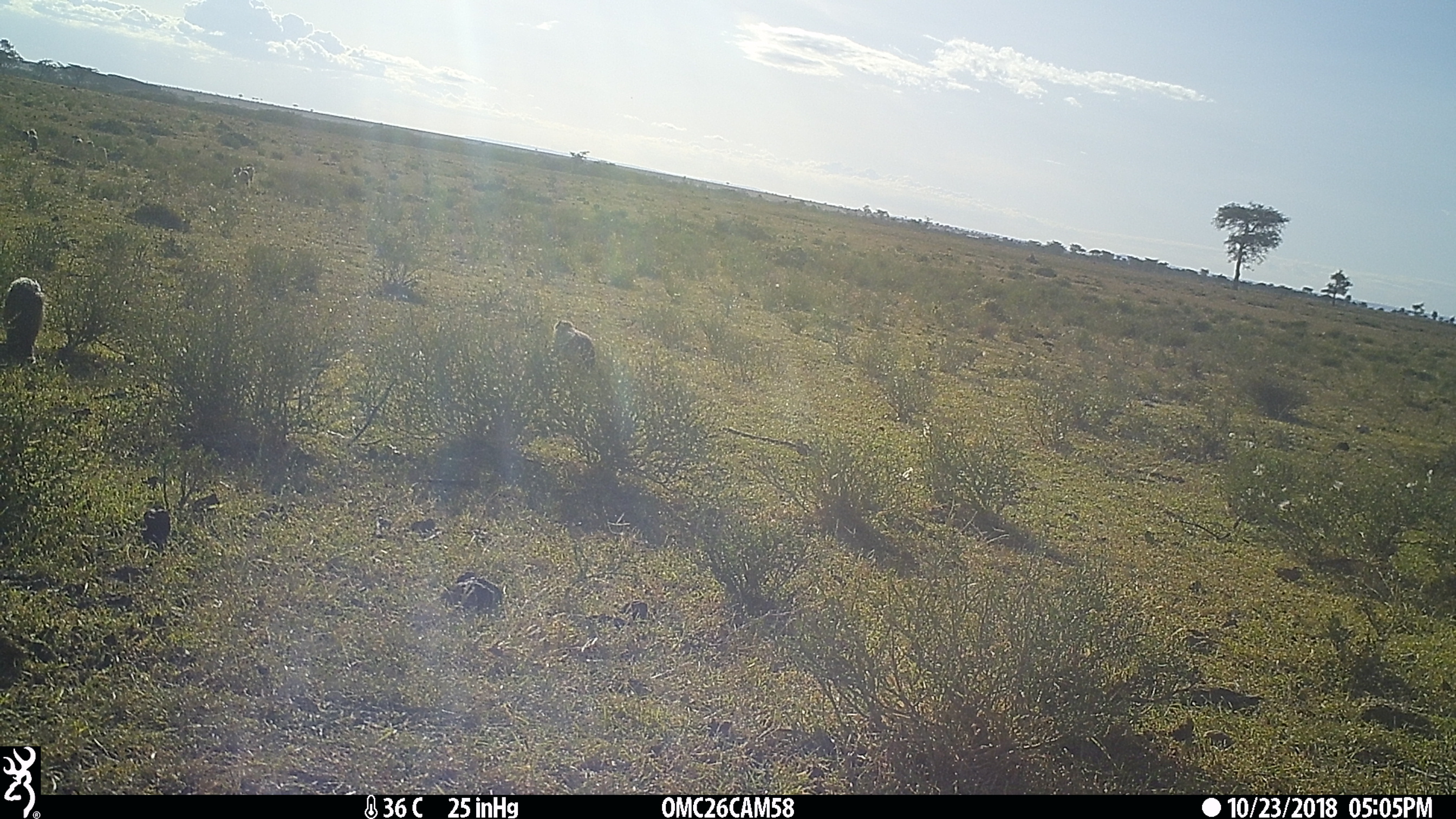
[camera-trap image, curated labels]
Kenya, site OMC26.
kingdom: Animalia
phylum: Chordata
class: Mammalia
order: Carnivora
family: Herpestidae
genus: Mungos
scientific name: Mungos mungo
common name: banded mongoose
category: mongoose banded